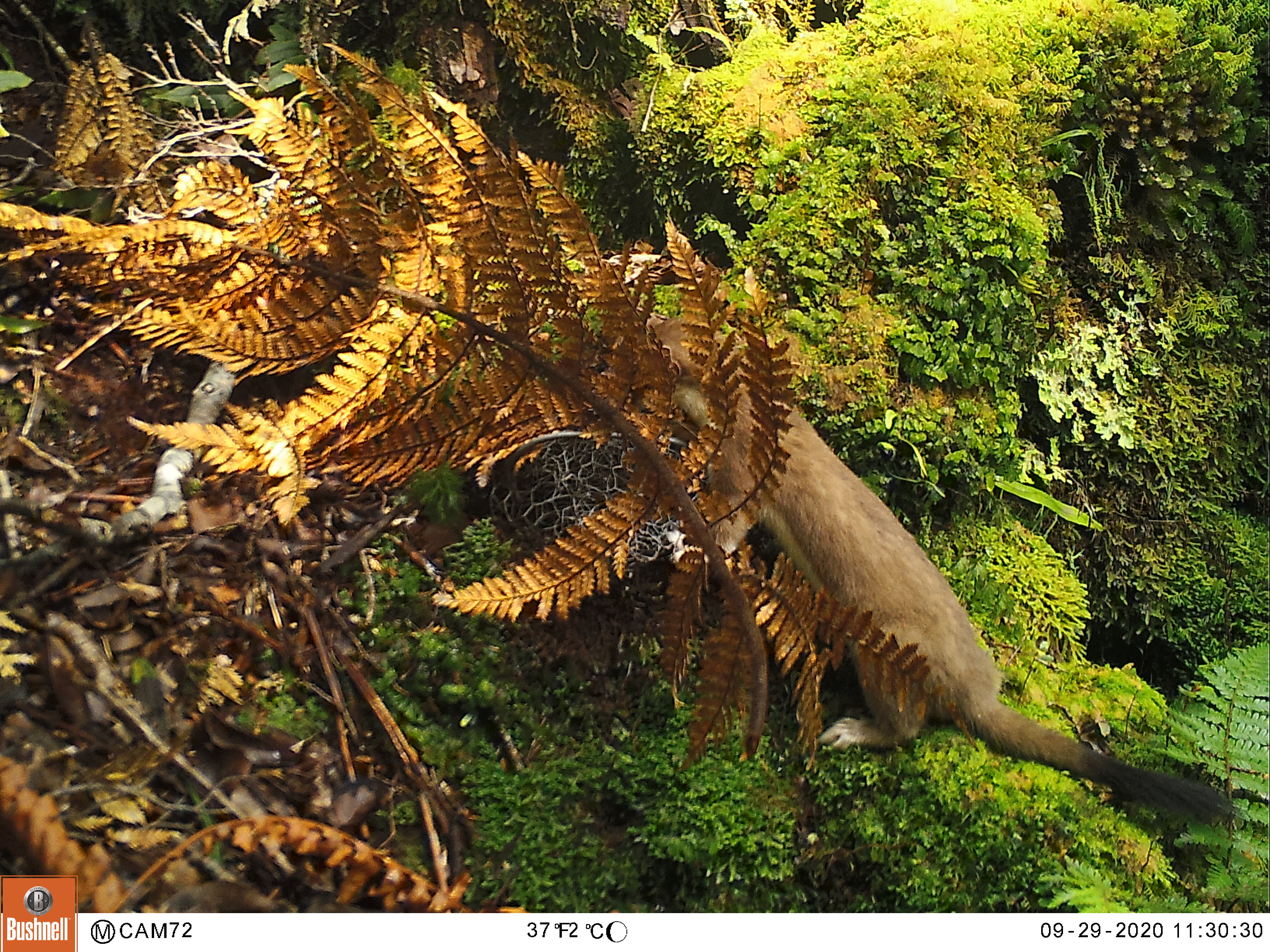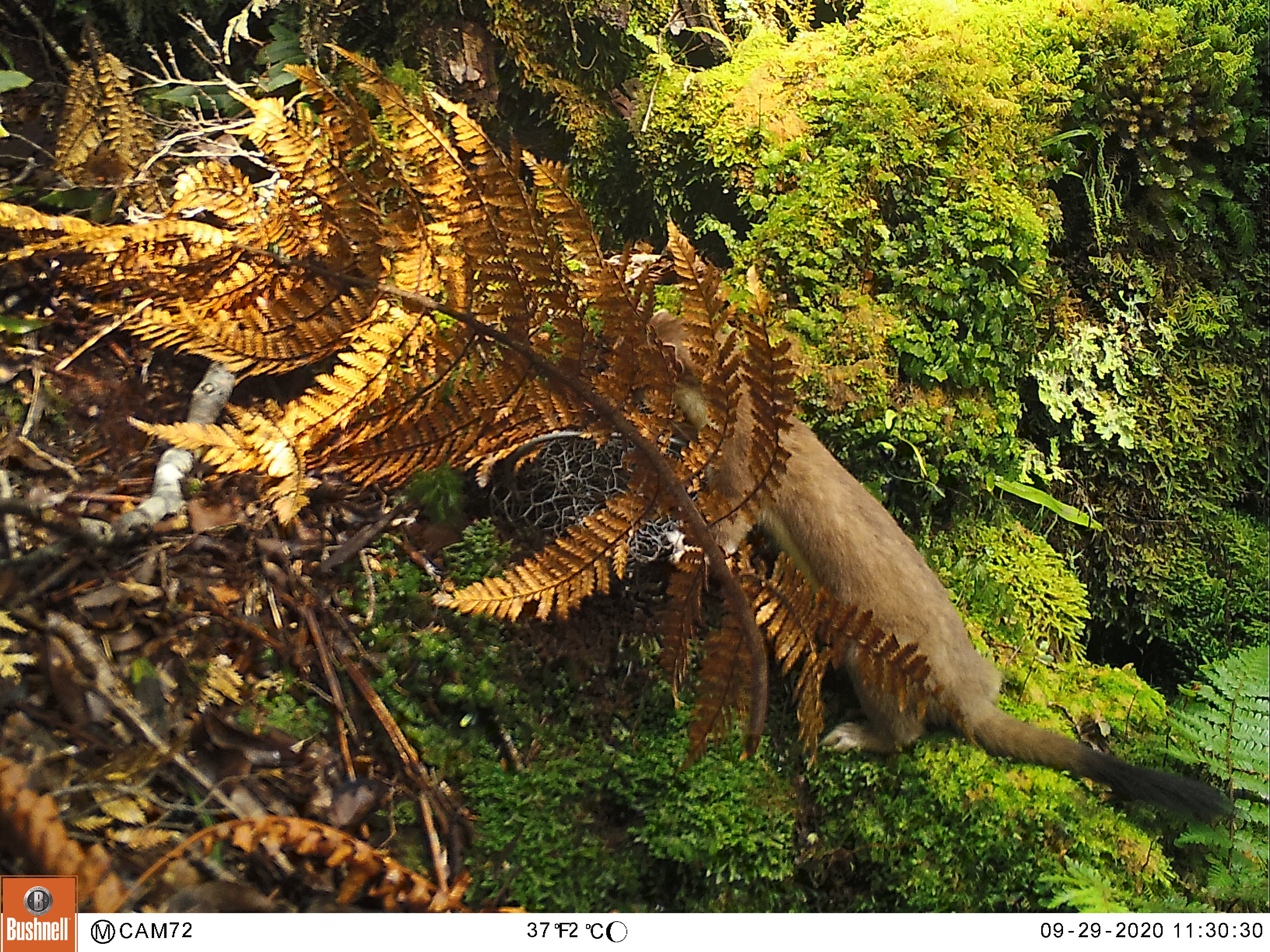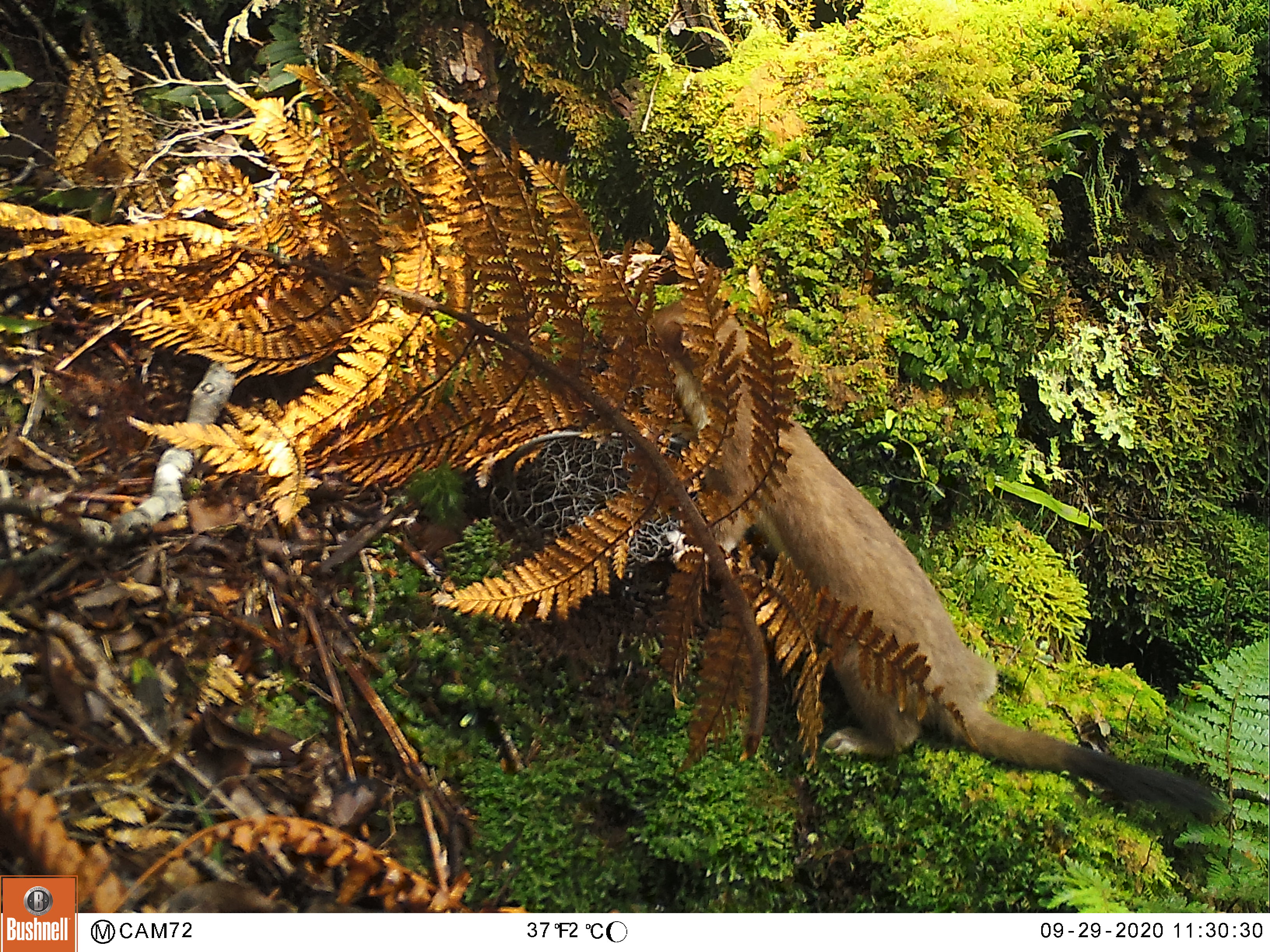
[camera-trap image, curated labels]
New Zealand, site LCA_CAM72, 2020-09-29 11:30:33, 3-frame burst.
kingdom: Animalia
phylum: Chordata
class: Mammalia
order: Carnivora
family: Mustelidae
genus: Mustela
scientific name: Mustela erminea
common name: stoat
Stoat (Mustela erminea).